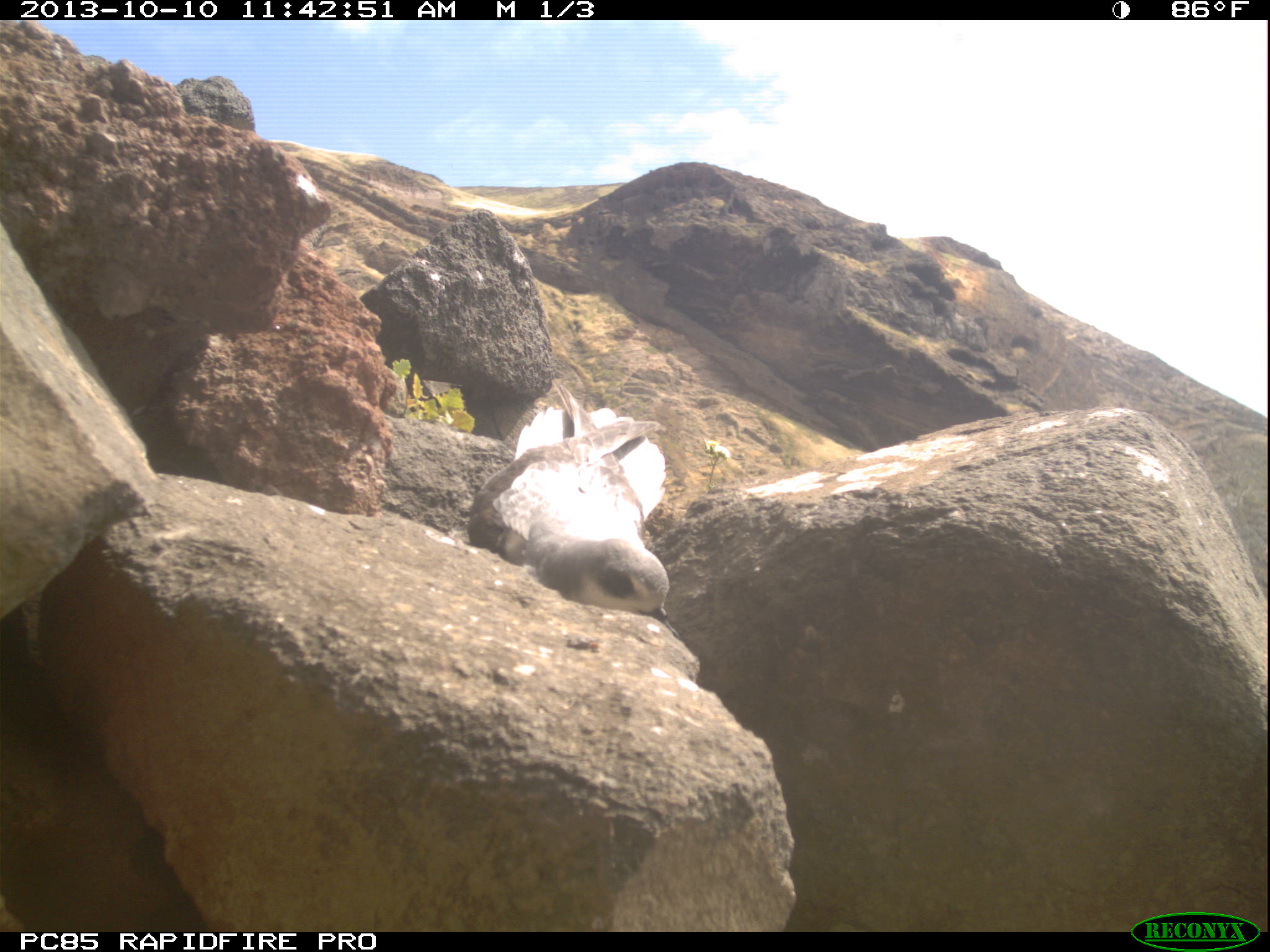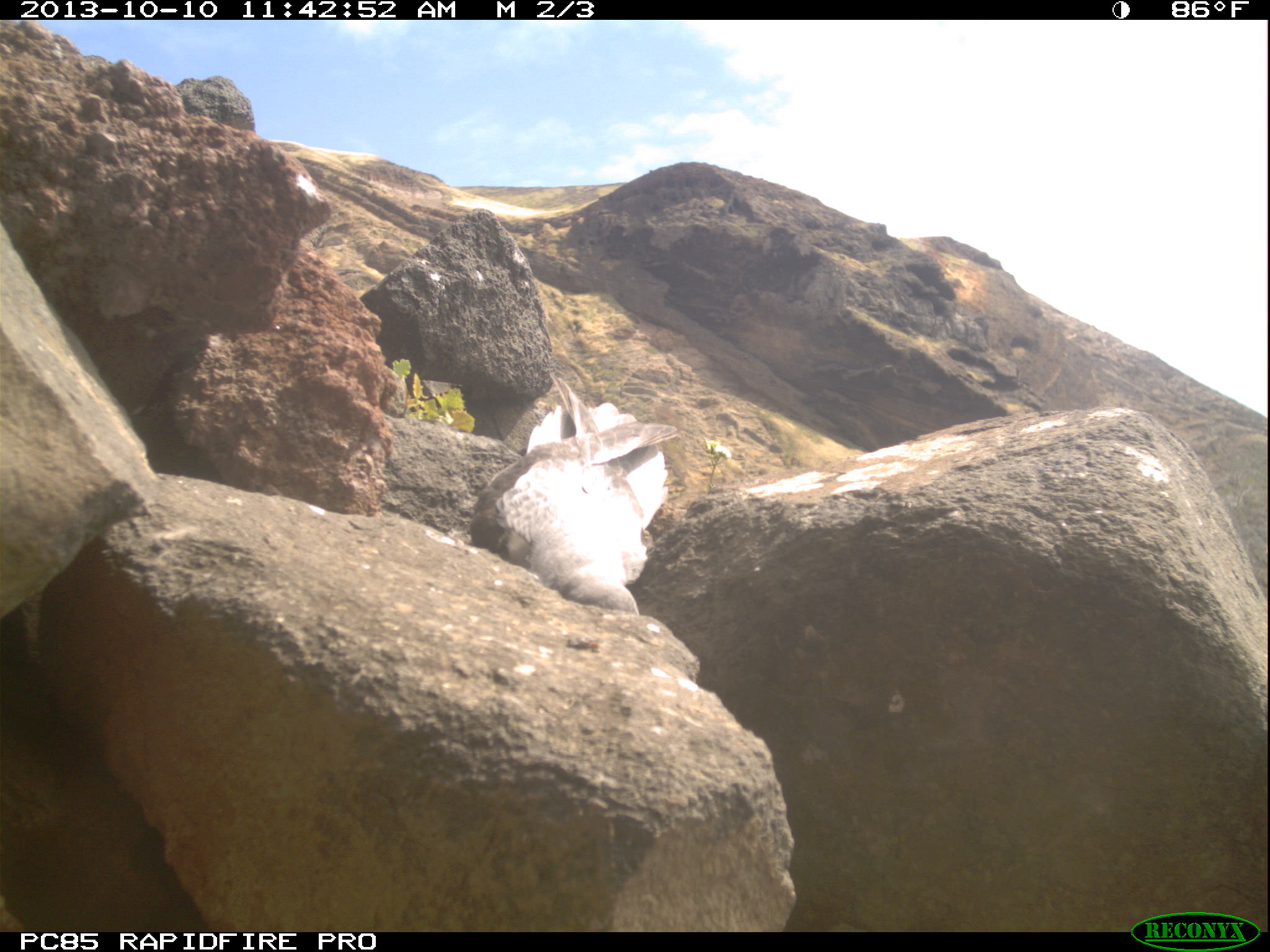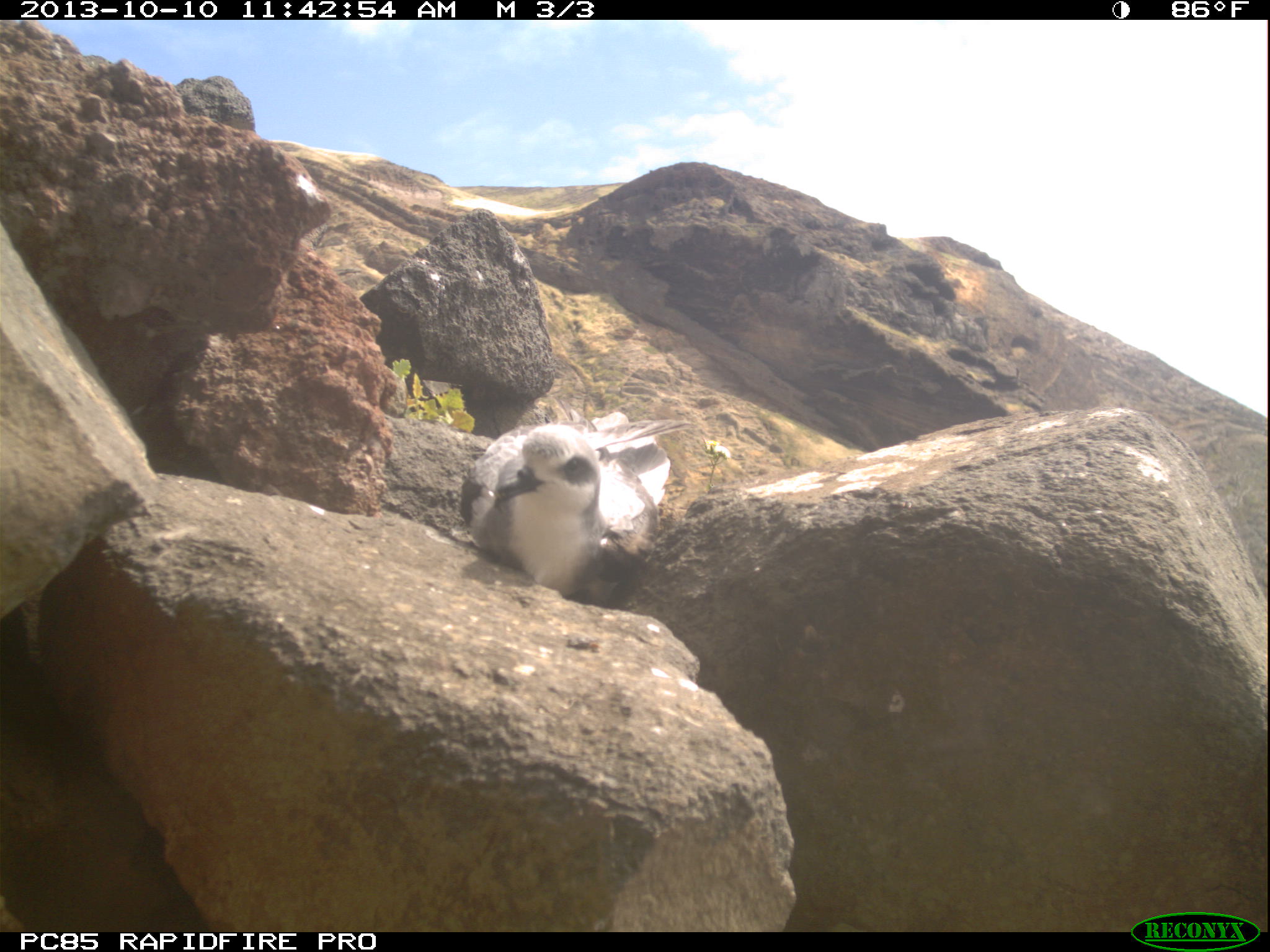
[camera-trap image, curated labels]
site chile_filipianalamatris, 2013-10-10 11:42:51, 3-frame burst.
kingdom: Animalia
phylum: Chordata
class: Aves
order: Procellariiformes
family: Procellariidae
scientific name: Procellariidae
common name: petrel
Petrel (Procellariidae).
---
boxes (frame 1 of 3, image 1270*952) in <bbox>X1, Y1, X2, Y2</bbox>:
petrel: <bbox>459, 391, 680, 630</bbox>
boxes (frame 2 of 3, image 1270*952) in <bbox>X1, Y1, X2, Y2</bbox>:
petrel: <bbox>456, 388, 672, 622</bbox>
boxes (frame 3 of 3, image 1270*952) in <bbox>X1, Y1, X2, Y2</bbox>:
petrel: <bbox>454, 403, 693, 602</bbox>